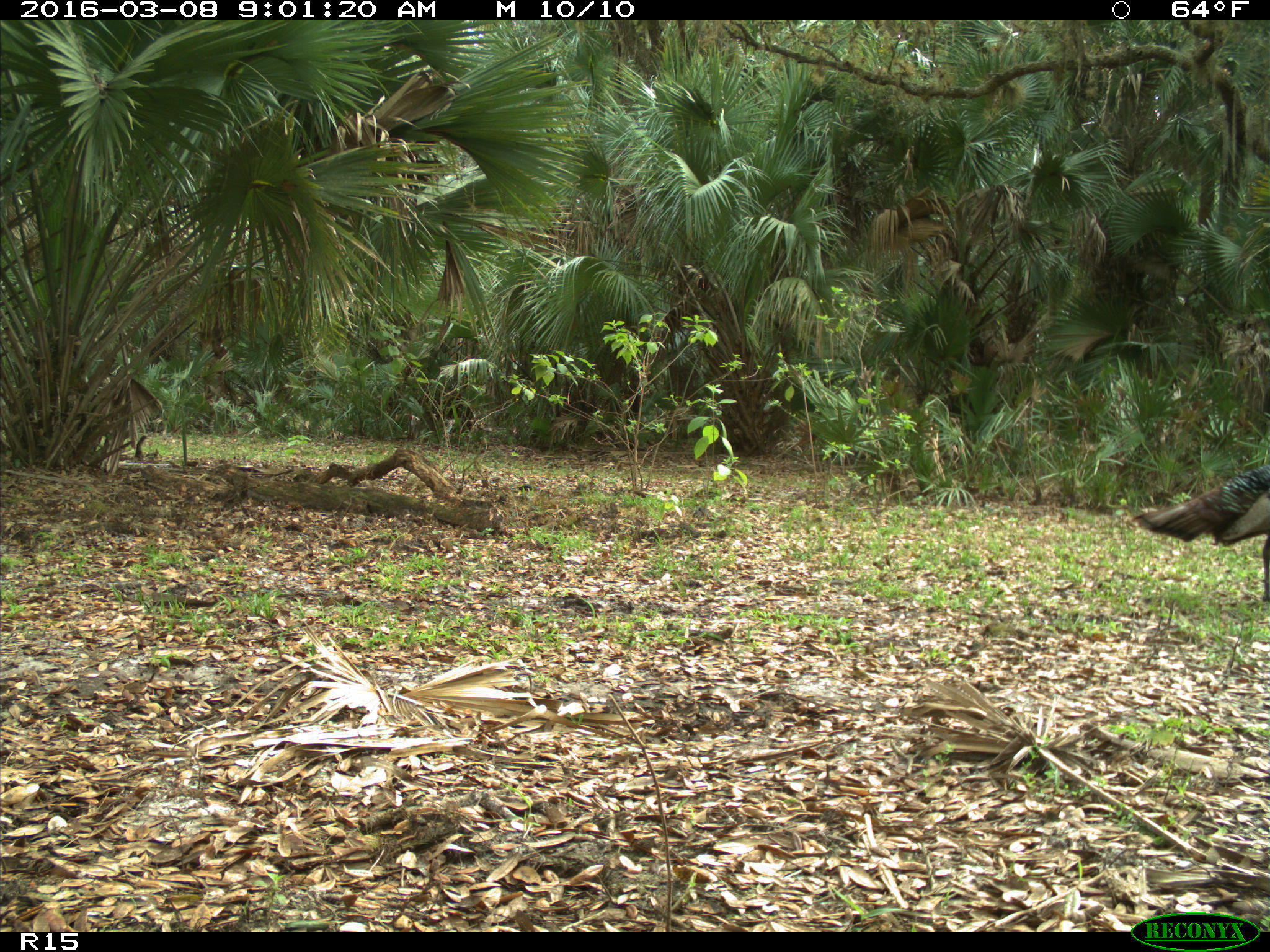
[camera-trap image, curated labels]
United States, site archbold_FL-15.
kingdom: Animalia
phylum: Chordata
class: Aves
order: Galliformes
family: Phasianidae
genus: Meleagris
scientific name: Meleagris gallopavo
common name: wild turkey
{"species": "Meleagris gallopavo (wild turkey)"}